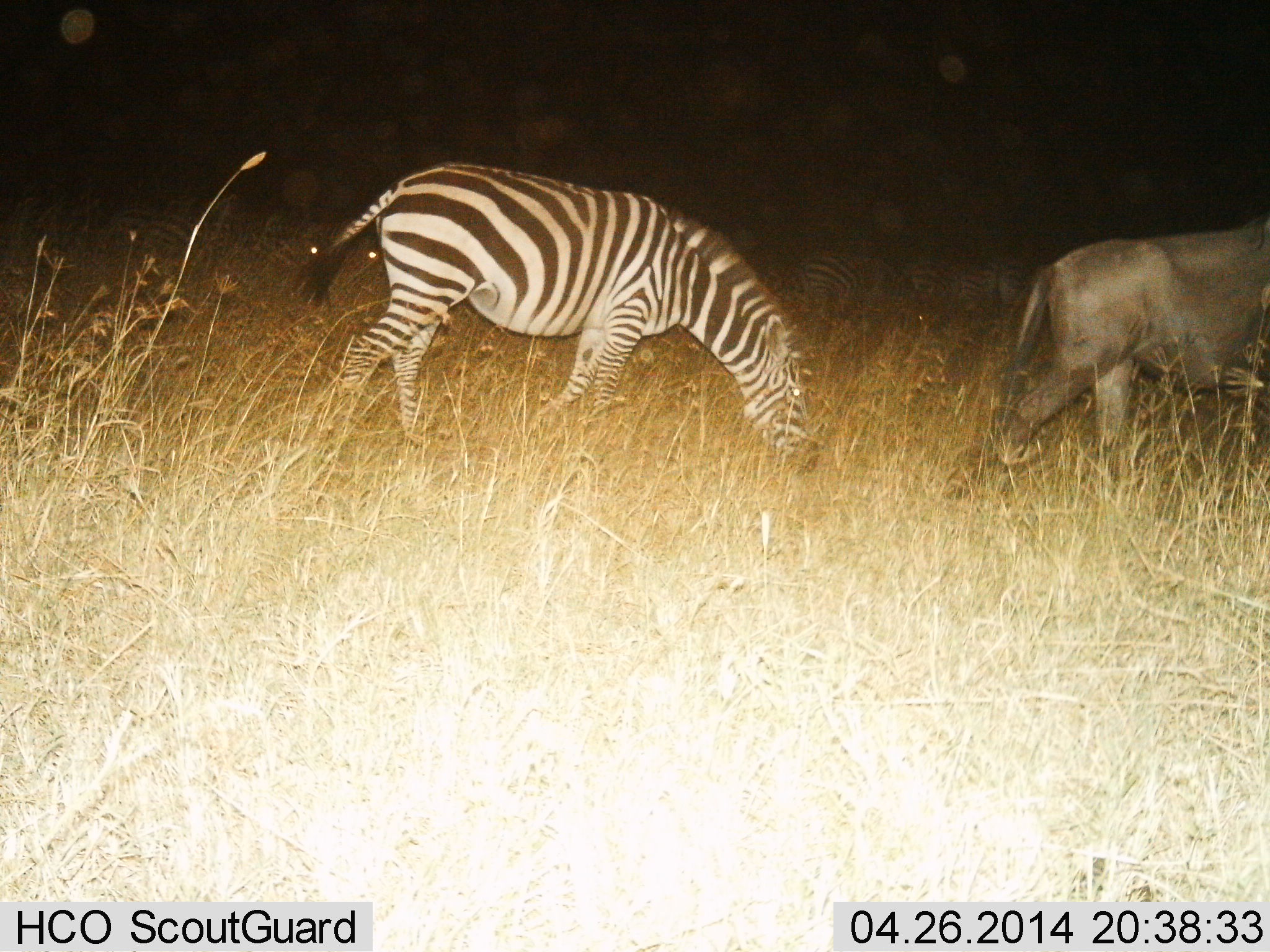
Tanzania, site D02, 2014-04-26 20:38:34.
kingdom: Animalia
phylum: Chordata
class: Mammalia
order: Artiodactyla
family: Bovidae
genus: Connochaetes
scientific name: Connochaetes taurinus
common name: blue wildebeest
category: wildebeest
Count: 1.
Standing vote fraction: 20%.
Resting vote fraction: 0%.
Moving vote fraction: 70%.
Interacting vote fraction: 0%.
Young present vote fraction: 0%.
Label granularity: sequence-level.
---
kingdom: Animalia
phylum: Chordata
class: Mammalia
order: Perissodactyla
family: Equidae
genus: Equus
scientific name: Equus quagga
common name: plains zebra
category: zebra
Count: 1.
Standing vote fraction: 8%.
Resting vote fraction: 0%.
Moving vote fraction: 23%.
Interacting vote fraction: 0%.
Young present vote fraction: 0%.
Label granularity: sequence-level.